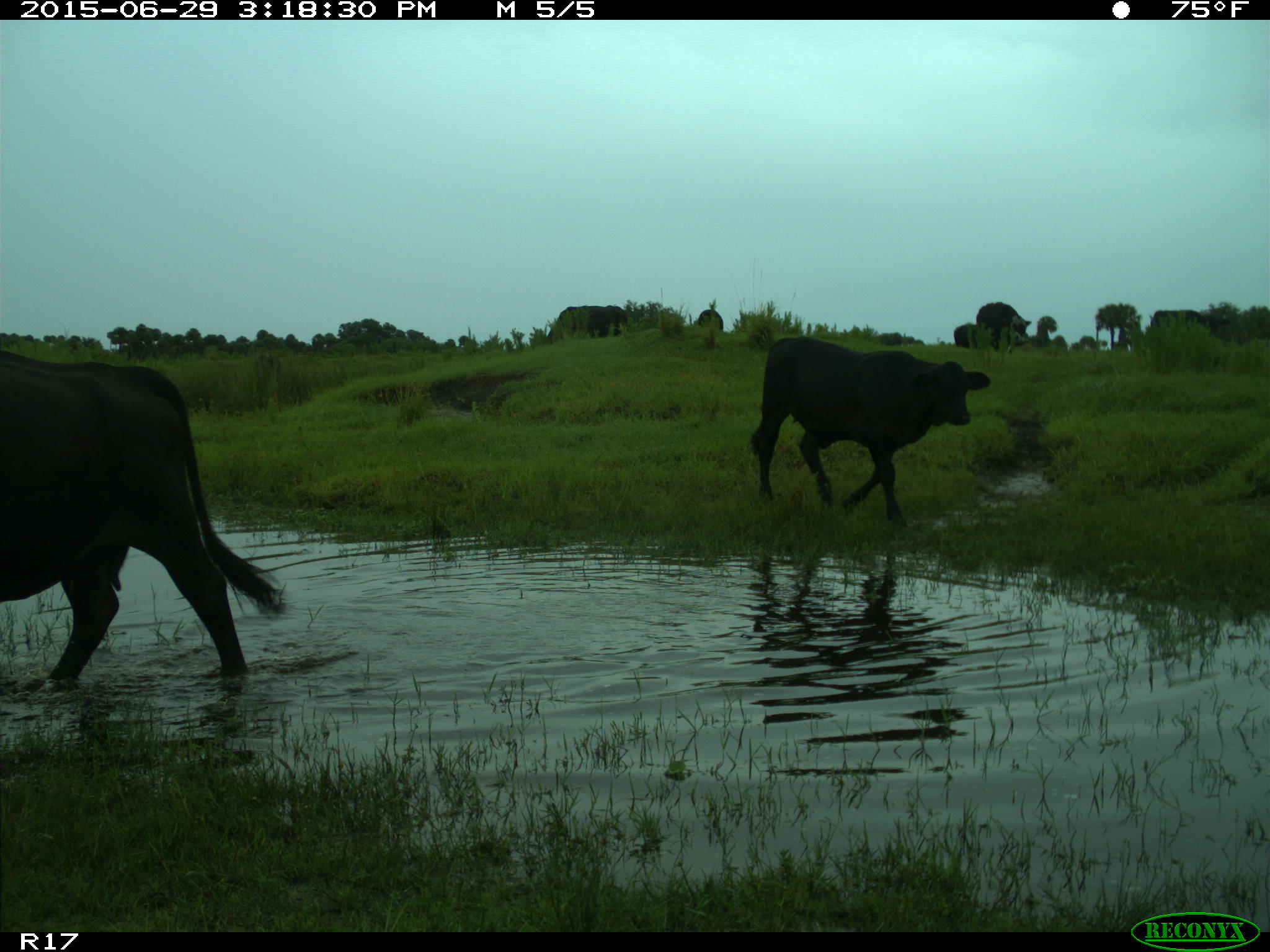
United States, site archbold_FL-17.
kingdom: Animalia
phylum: Chordata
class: Mammalia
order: Artiodactyla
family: Bovidae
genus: Bos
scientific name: Bos taurus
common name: domestic cow